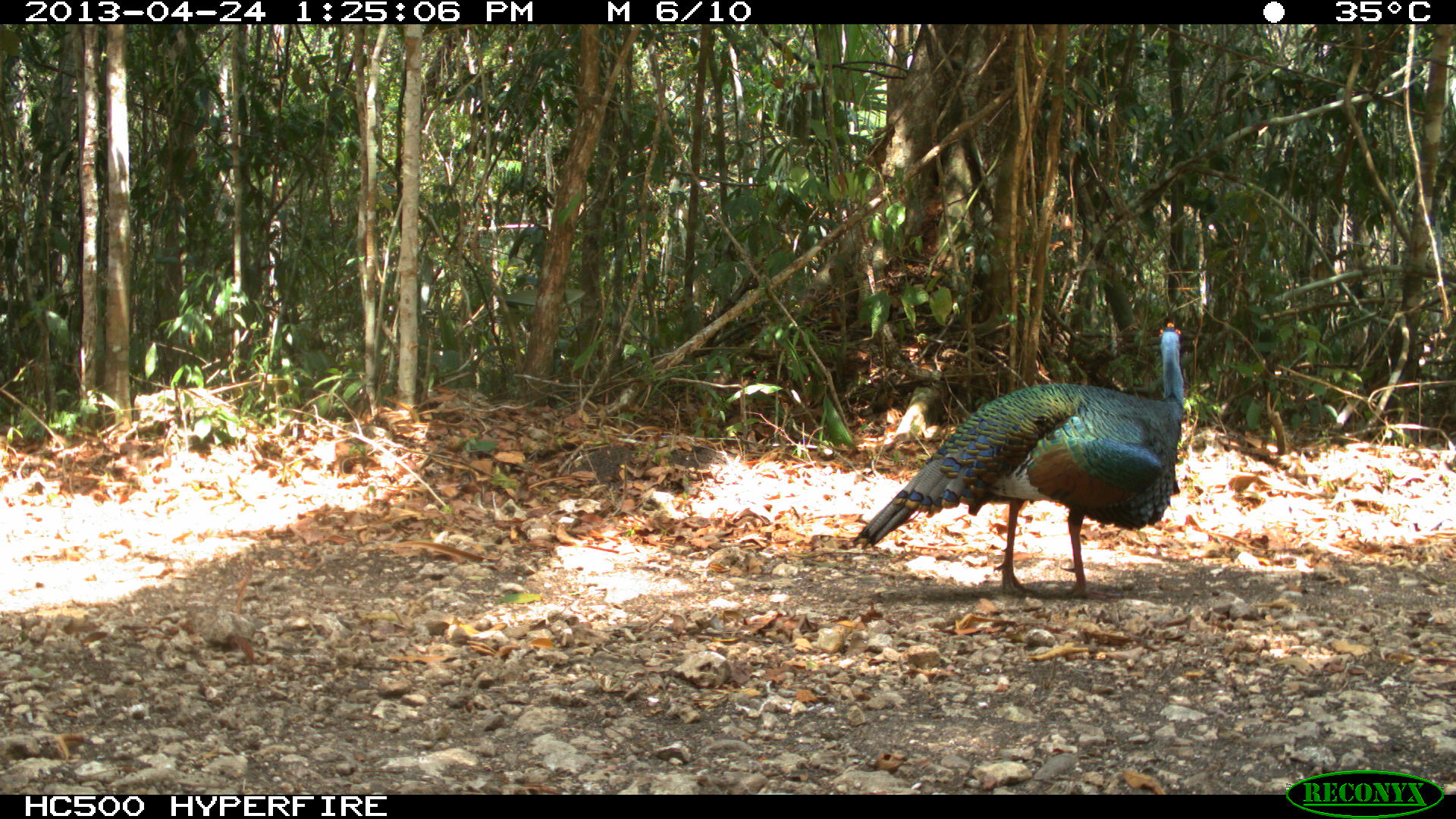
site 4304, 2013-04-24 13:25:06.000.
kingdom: Animalia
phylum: Chordata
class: Aves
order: Galliformes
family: Phasianidae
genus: Meleagris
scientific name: Meleagris ocellata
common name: ocellated turkey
Meleagris ocellata (ocellated turkey), count 1, sex male.